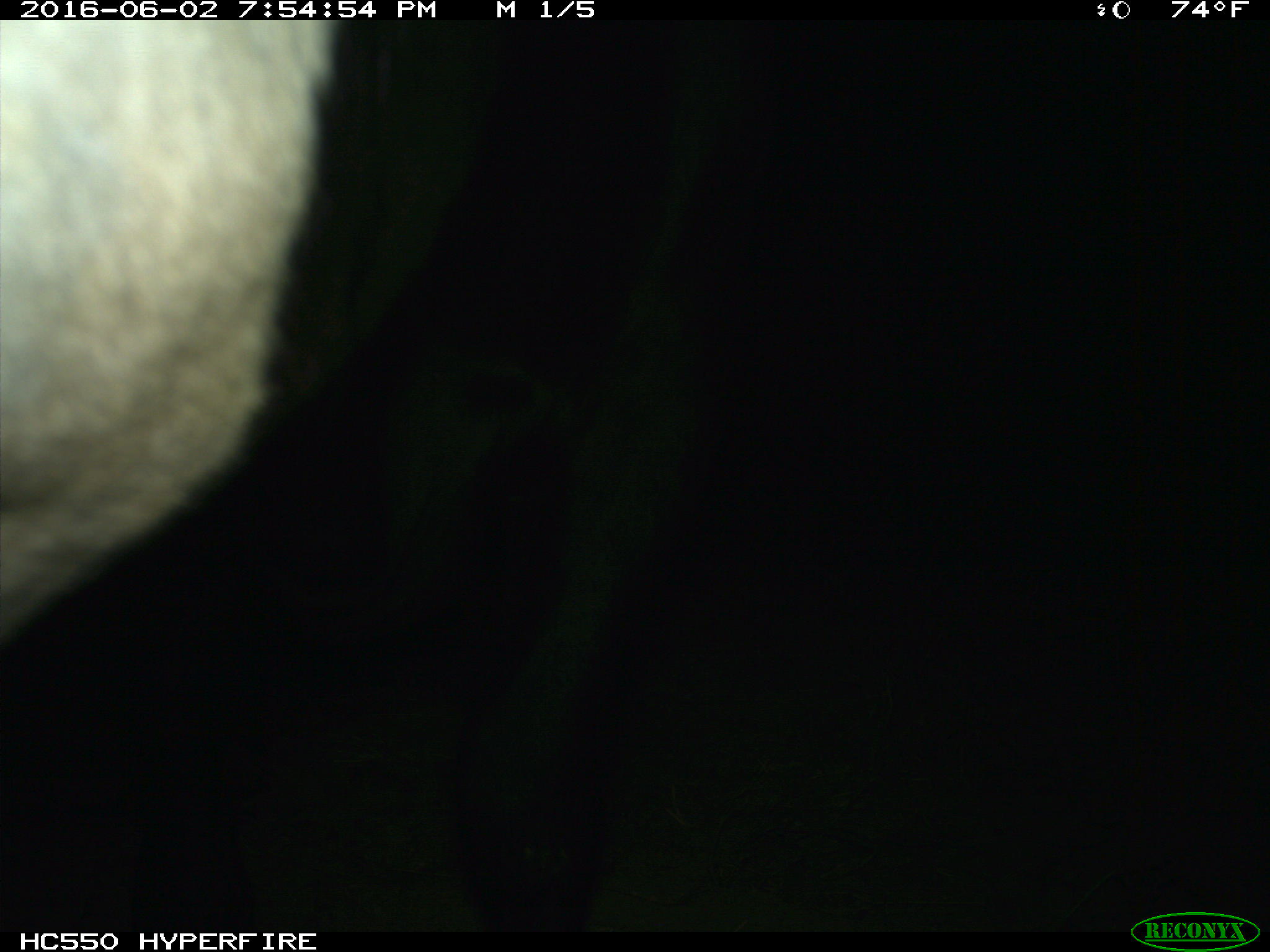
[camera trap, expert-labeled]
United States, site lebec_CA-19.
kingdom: Animalia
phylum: Chordata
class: Mammalia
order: Artiodactyla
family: Bovidae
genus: Bos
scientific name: Bos taurus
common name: domestic cow